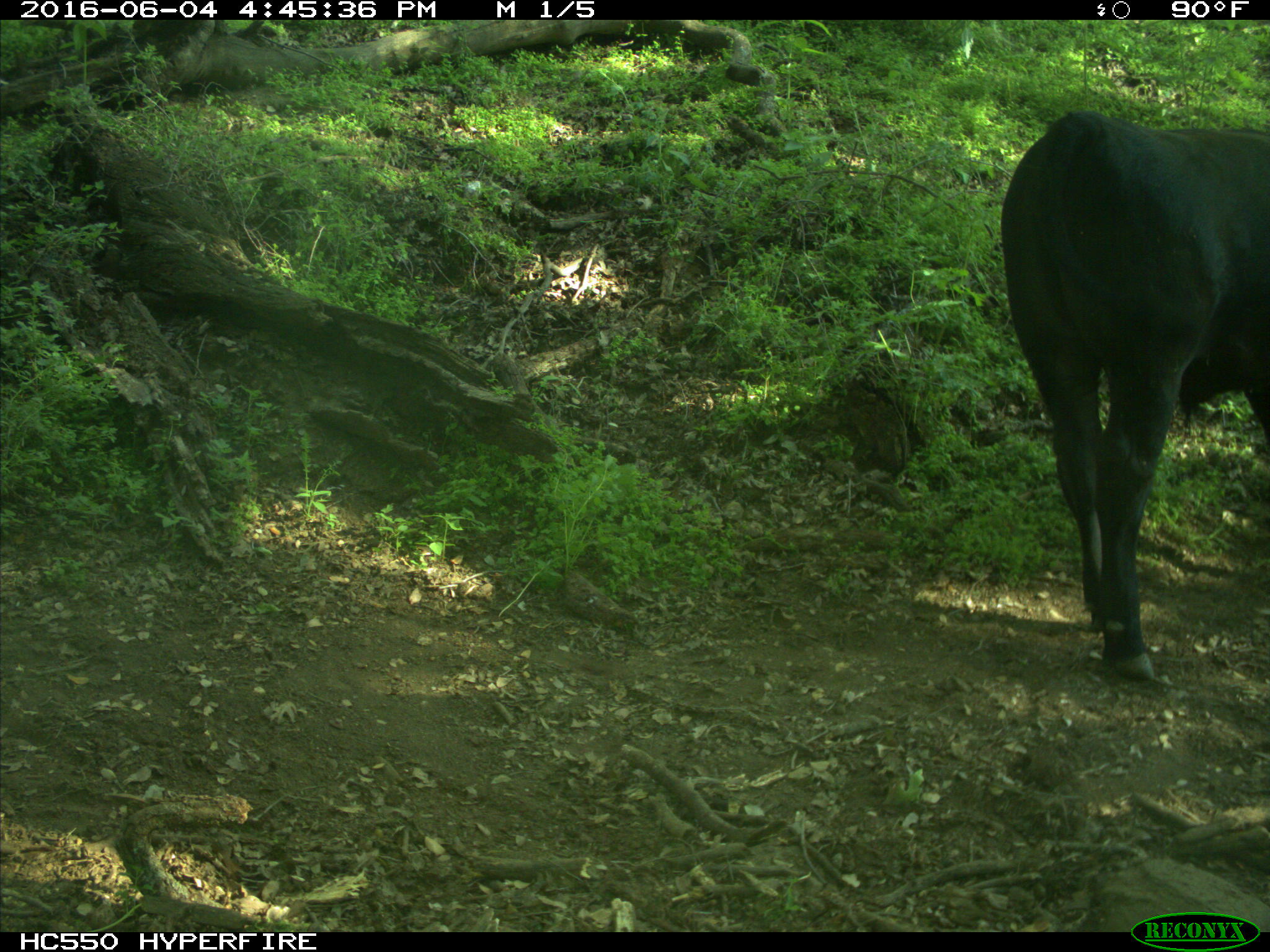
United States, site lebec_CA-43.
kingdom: Animalia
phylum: Chordata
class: Mammalia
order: Artiodactyla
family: Bovidae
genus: Bos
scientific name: Bos taurus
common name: domestic cow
Bos taurus (domestic cow).